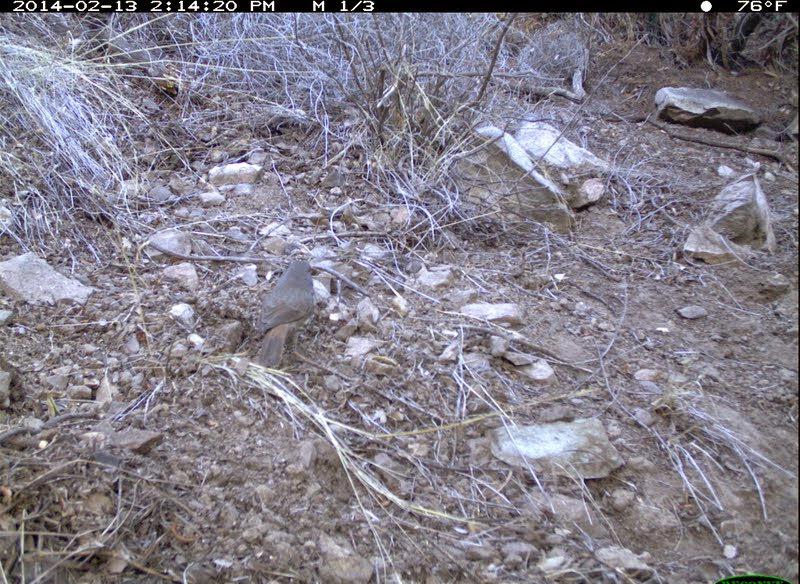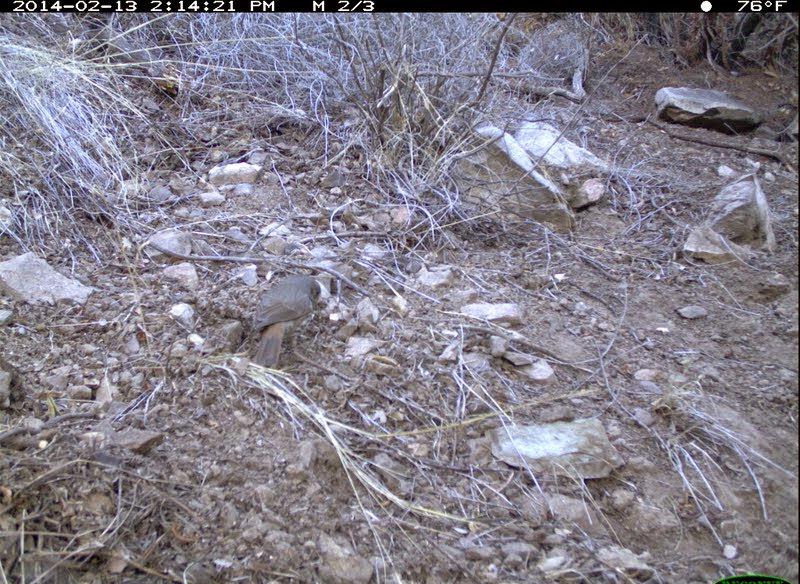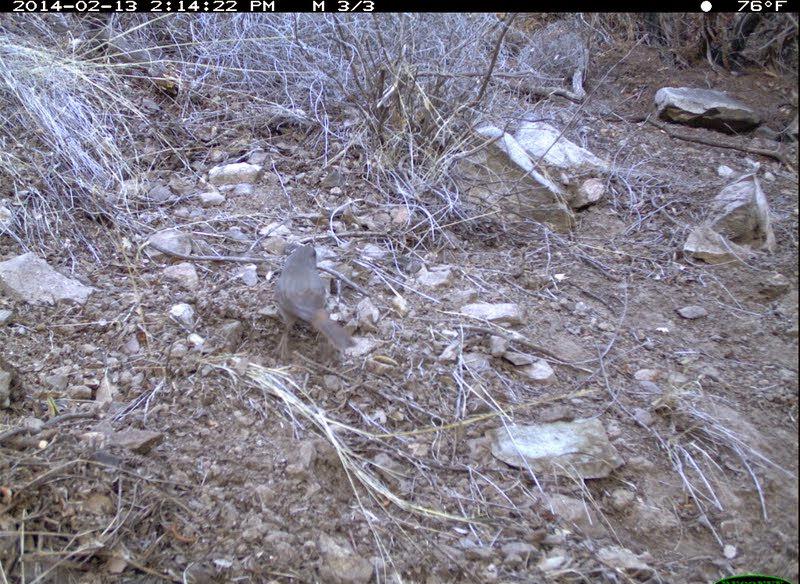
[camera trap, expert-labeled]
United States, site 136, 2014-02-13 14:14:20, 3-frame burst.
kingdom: Animalia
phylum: Chordata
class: Aves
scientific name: Aves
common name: bird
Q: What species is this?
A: Bird (Aves).